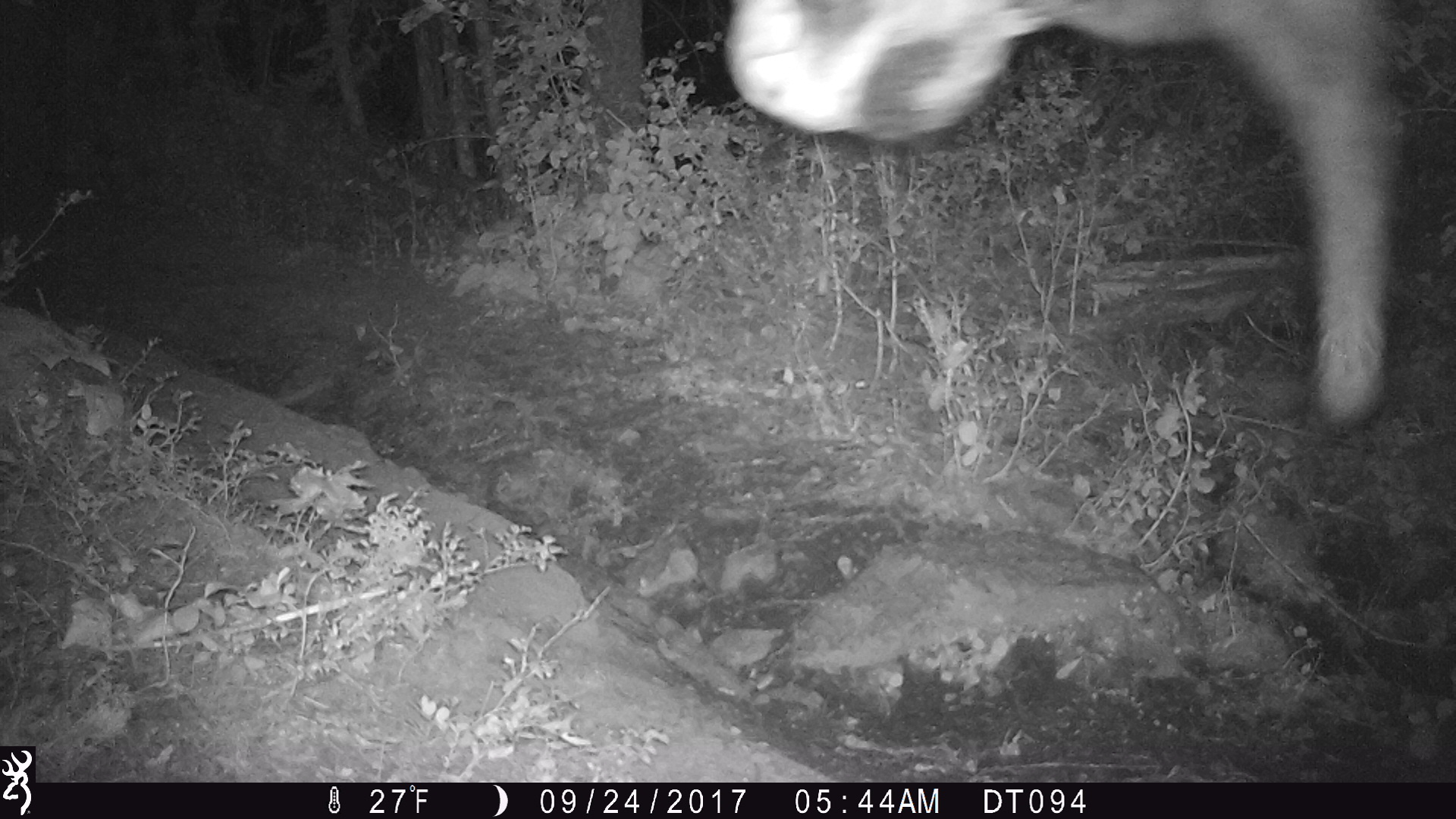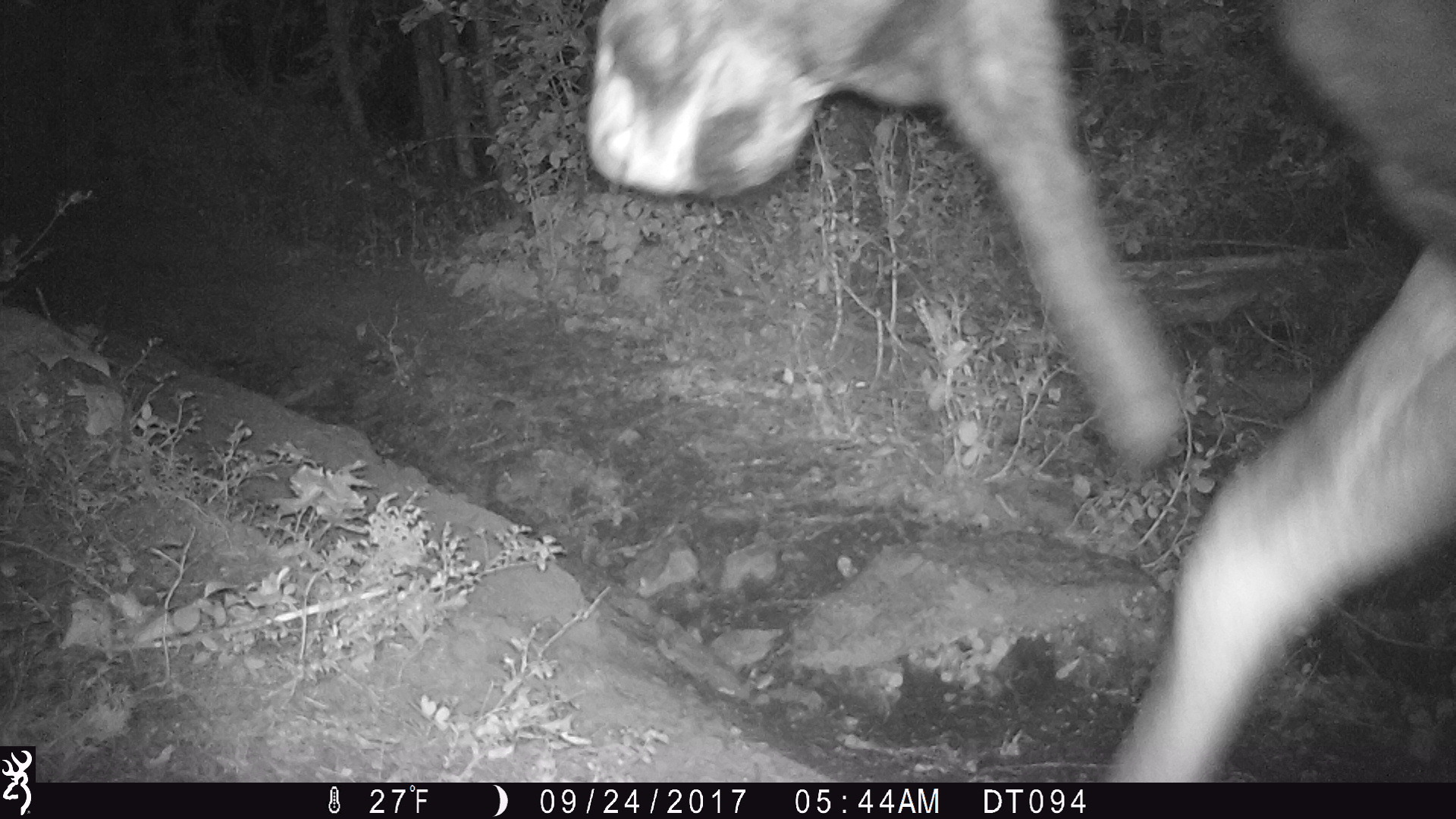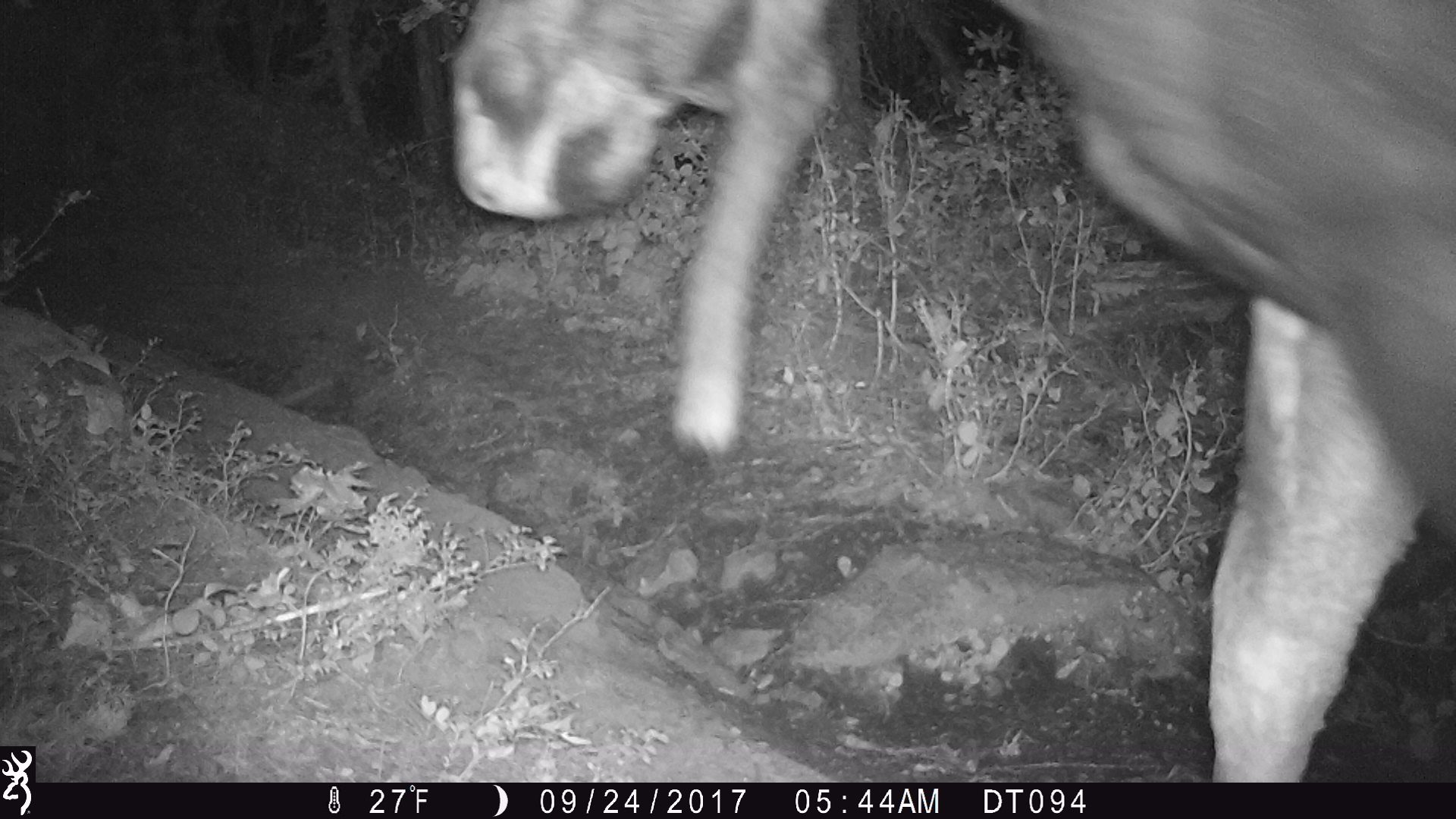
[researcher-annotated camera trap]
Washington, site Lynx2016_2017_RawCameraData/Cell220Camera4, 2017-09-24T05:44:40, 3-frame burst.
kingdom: Animalia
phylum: Chordata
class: Mammalia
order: Artiodactyla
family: Cervidae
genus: Alces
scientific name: Alces alces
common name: moose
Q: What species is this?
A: Alces alces (moose).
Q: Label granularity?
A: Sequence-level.